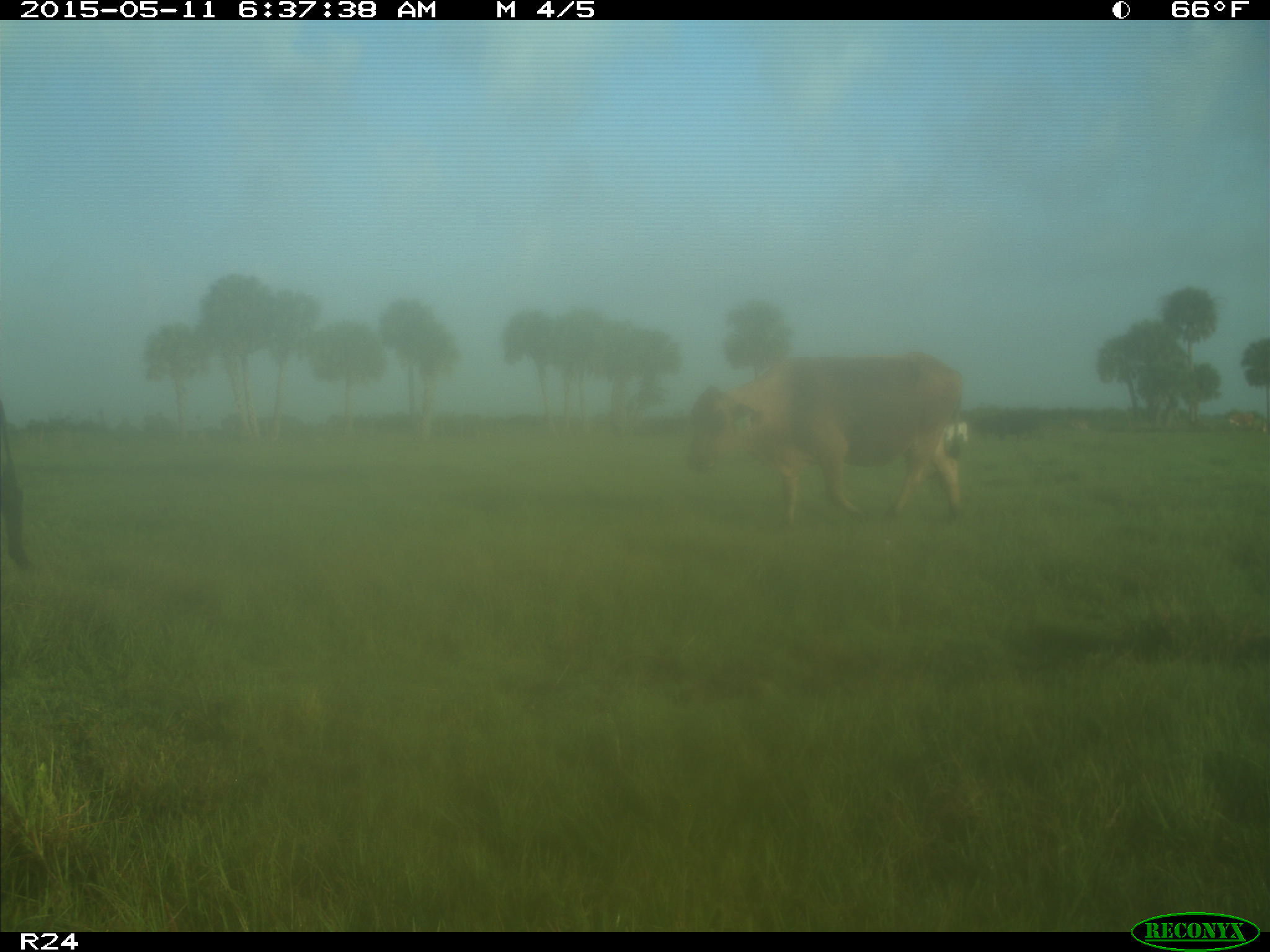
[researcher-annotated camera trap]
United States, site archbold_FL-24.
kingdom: Animalia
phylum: Chordata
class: Mammalia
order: Artiodactyla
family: Bovidae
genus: Bos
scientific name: Bos taurus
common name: domestic cow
Bos taurus (domestic cow).